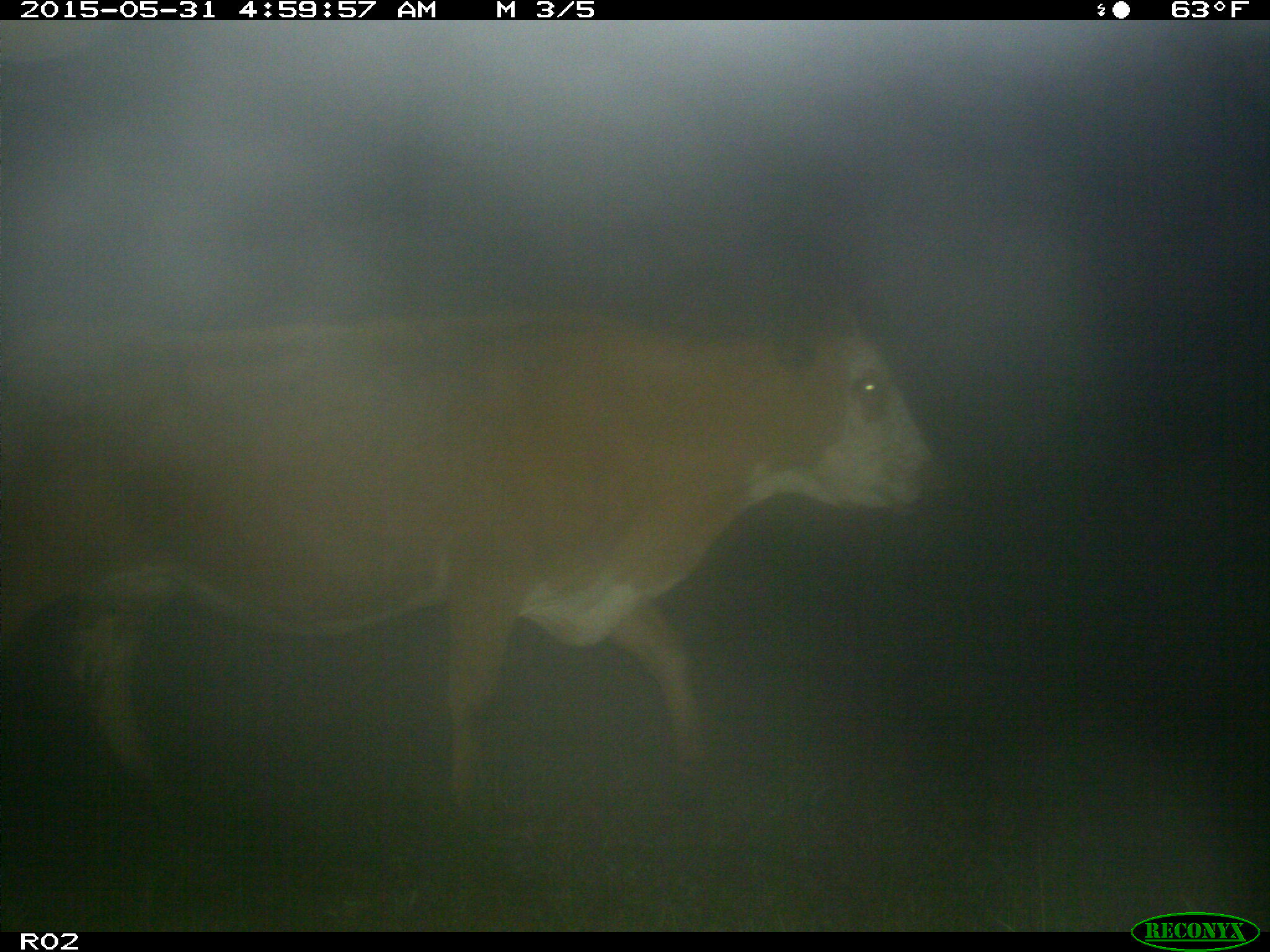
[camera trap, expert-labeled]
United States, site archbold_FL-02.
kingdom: Animalia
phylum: Chordata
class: Mammalia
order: Artiodactyla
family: Bovidae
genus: Bos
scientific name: Bos taurus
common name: domestic cow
Bos taurus (domestic cow).